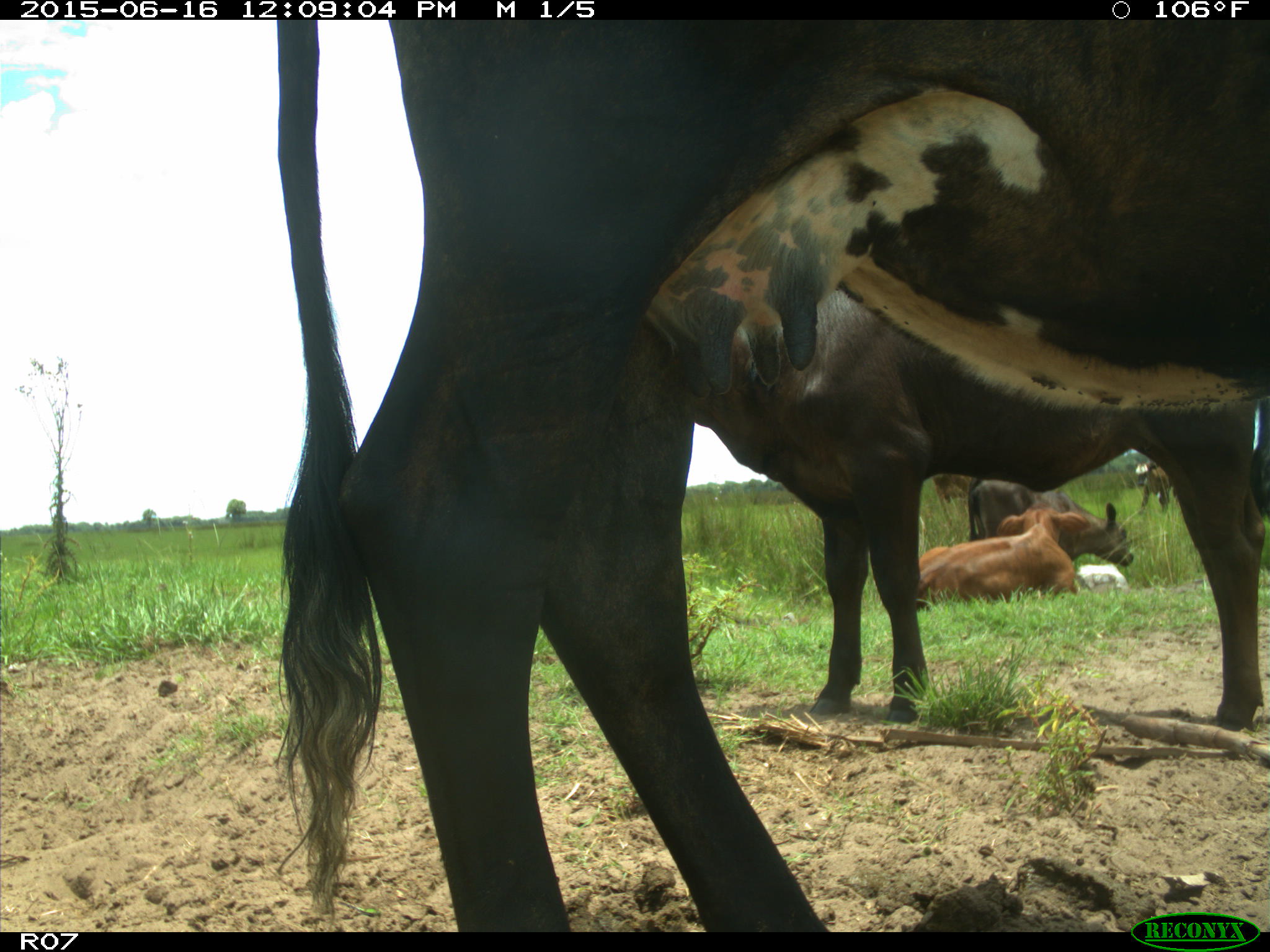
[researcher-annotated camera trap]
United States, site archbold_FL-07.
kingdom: Animalia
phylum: Chordata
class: Mammalia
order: Artiodactyla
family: Bovidae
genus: Bos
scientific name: Bos taurus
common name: domestic cow